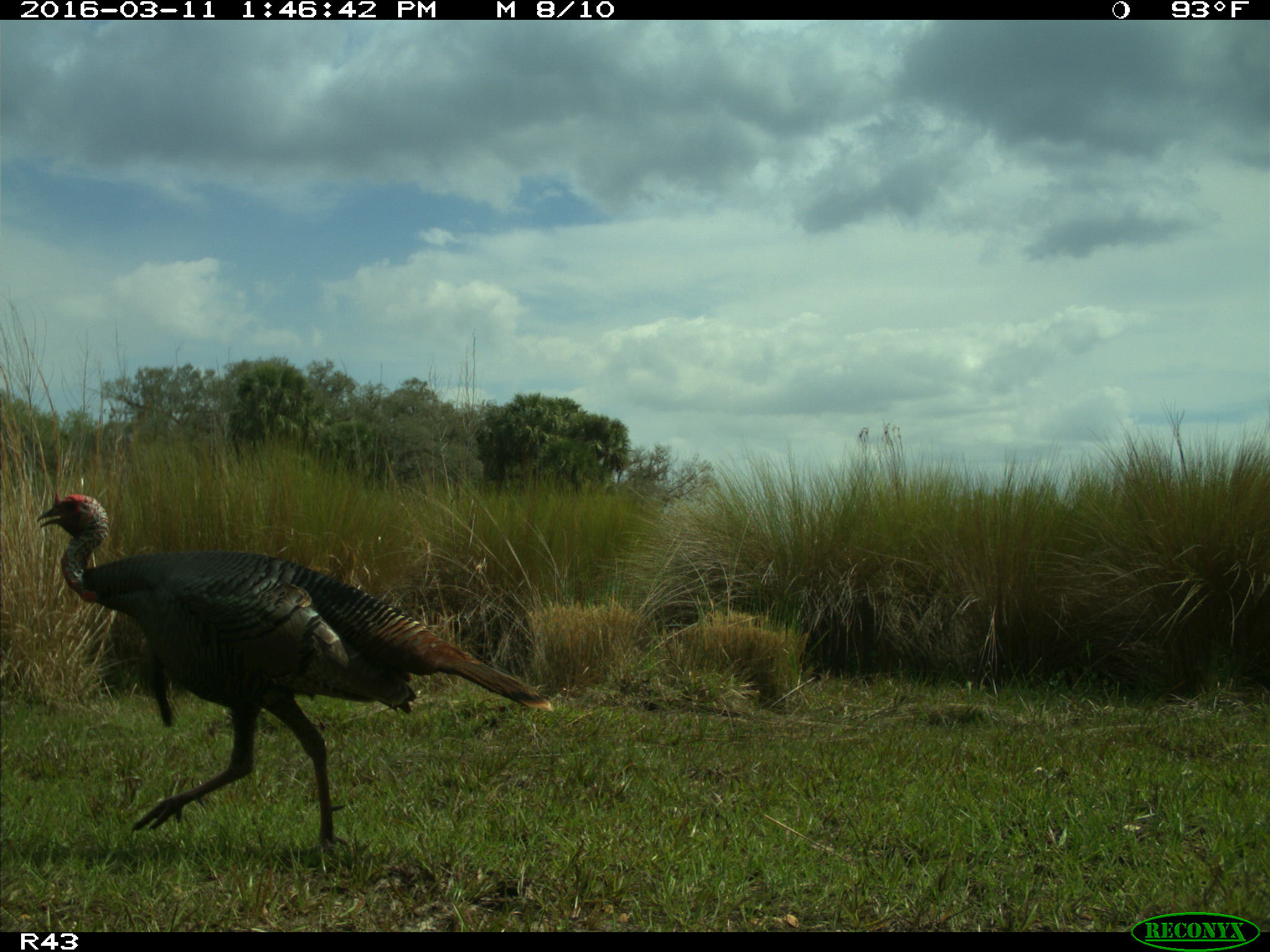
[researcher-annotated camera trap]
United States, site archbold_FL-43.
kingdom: Animalia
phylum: Chordata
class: Aves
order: Galliformes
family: Phasianidae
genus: Meleagris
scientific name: Meleagris gallopavo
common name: wild turkey